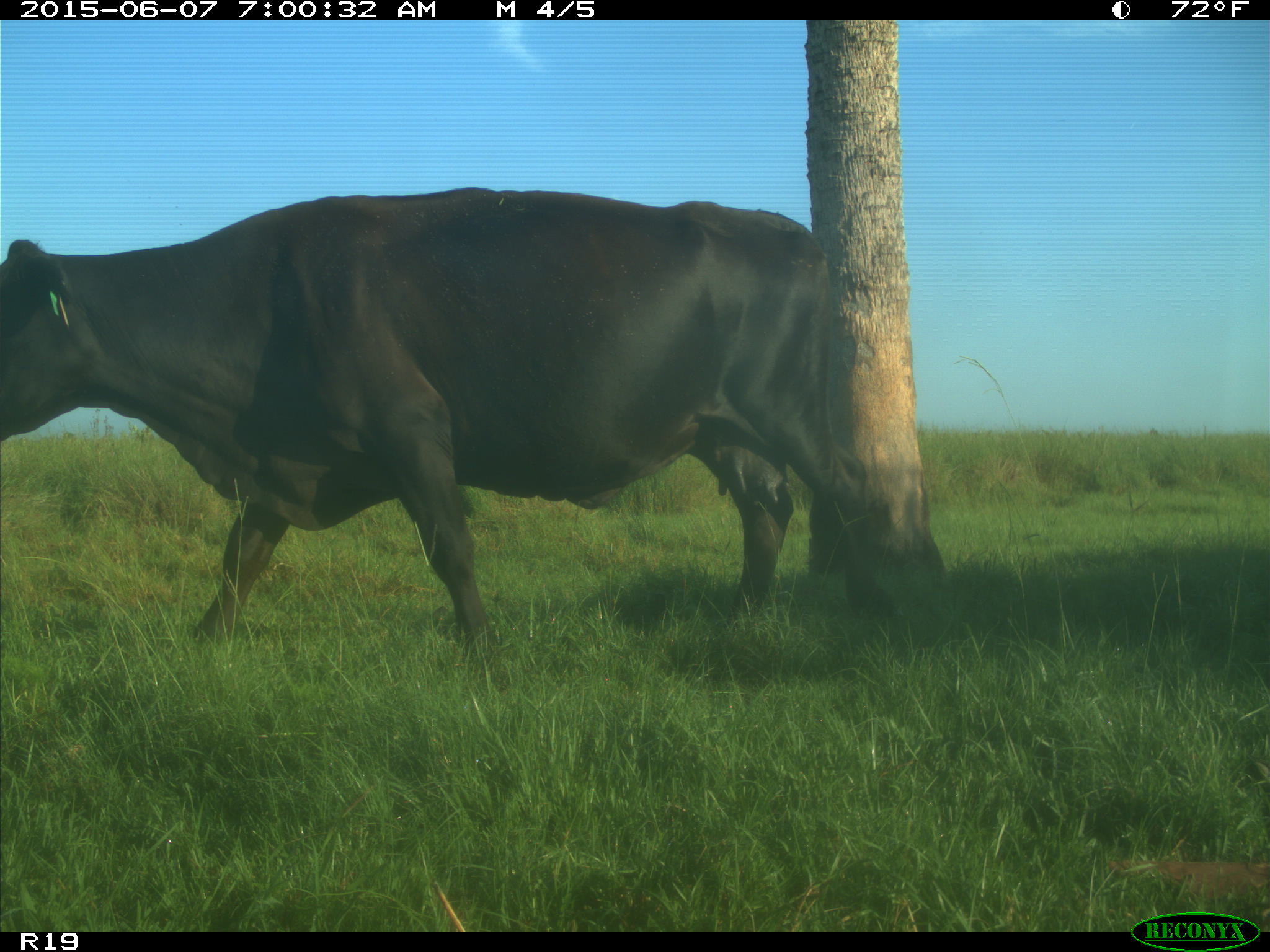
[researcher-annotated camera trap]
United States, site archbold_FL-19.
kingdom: Animalia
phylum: Chordata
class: Mammalia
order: Artiodactyla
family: Bovidae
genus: Bos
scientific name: Bos taurus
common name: domestic cow